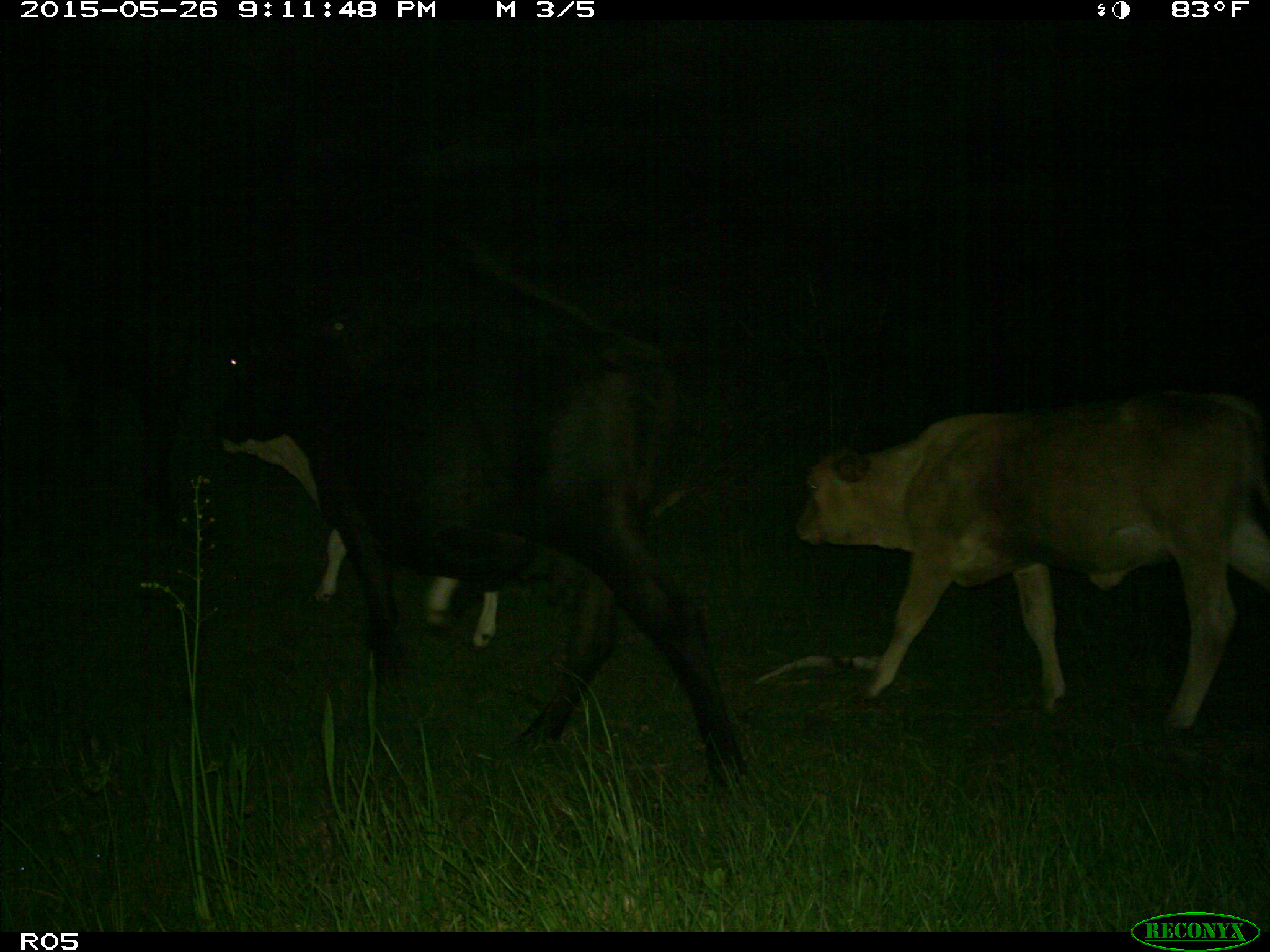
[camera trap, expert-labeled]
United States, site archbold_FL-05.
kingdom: Animalia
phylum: Chordata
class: Mammalia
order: Artiodactyla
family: Bovidae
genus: Bos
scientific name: Bos taurus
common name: domestic cow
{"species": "Bos taurus (domestic cow)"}